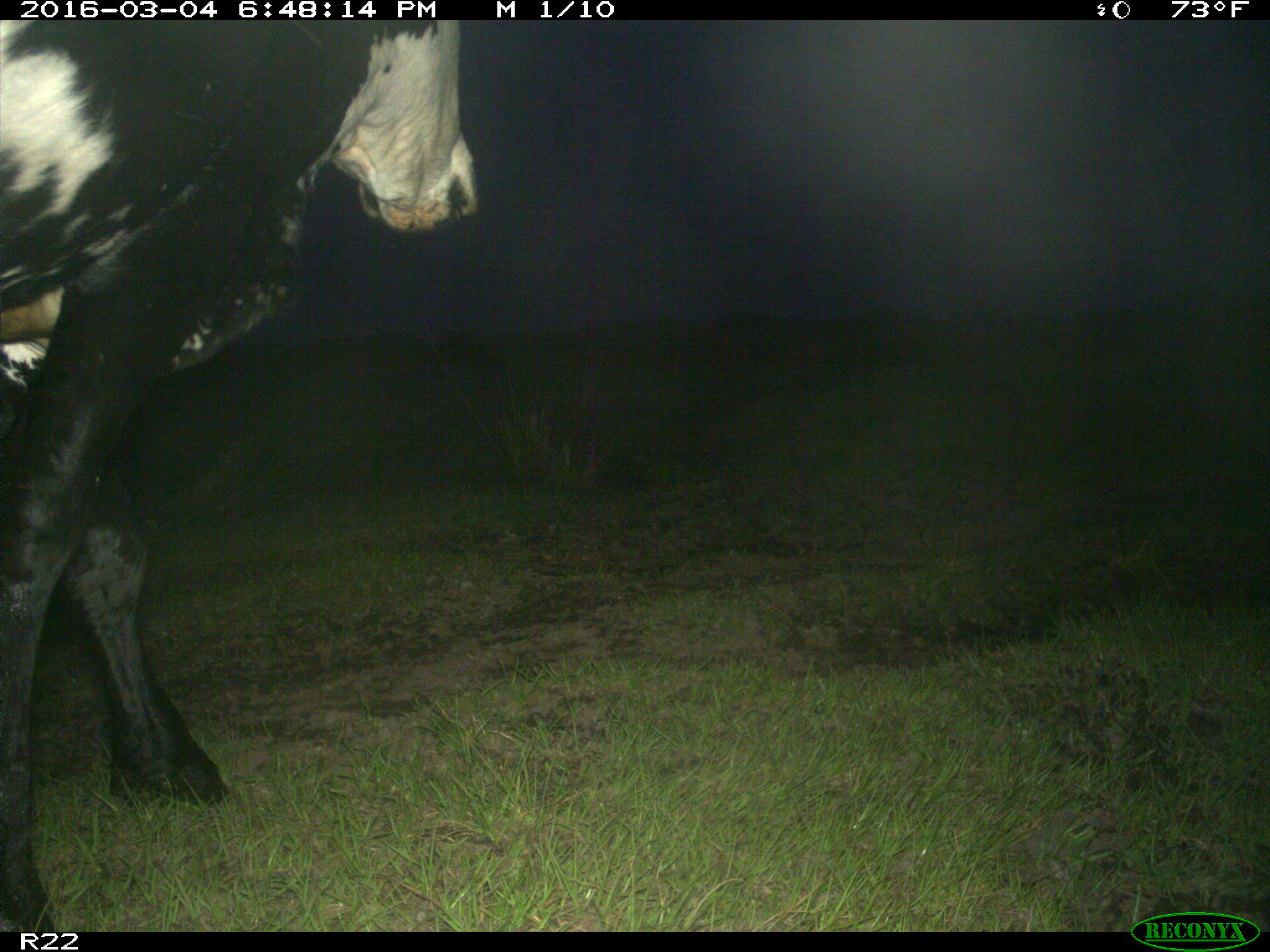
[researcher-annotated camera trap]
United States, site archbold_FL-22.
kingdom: Animalia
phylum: Chordata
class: Mammalia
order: Artiodactyla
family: Bovidae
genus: Bos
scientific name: Bos taurus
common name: domestic cow